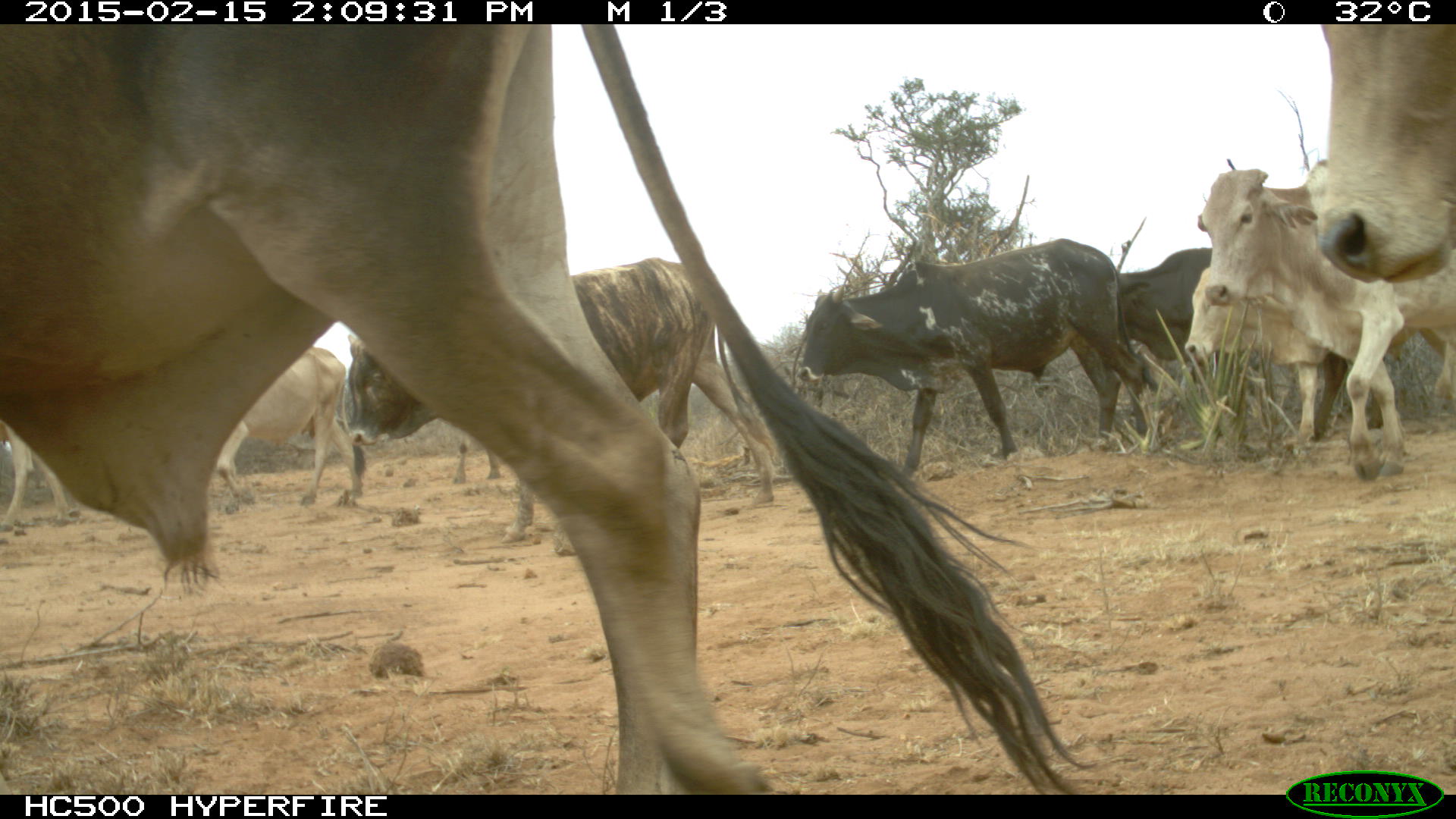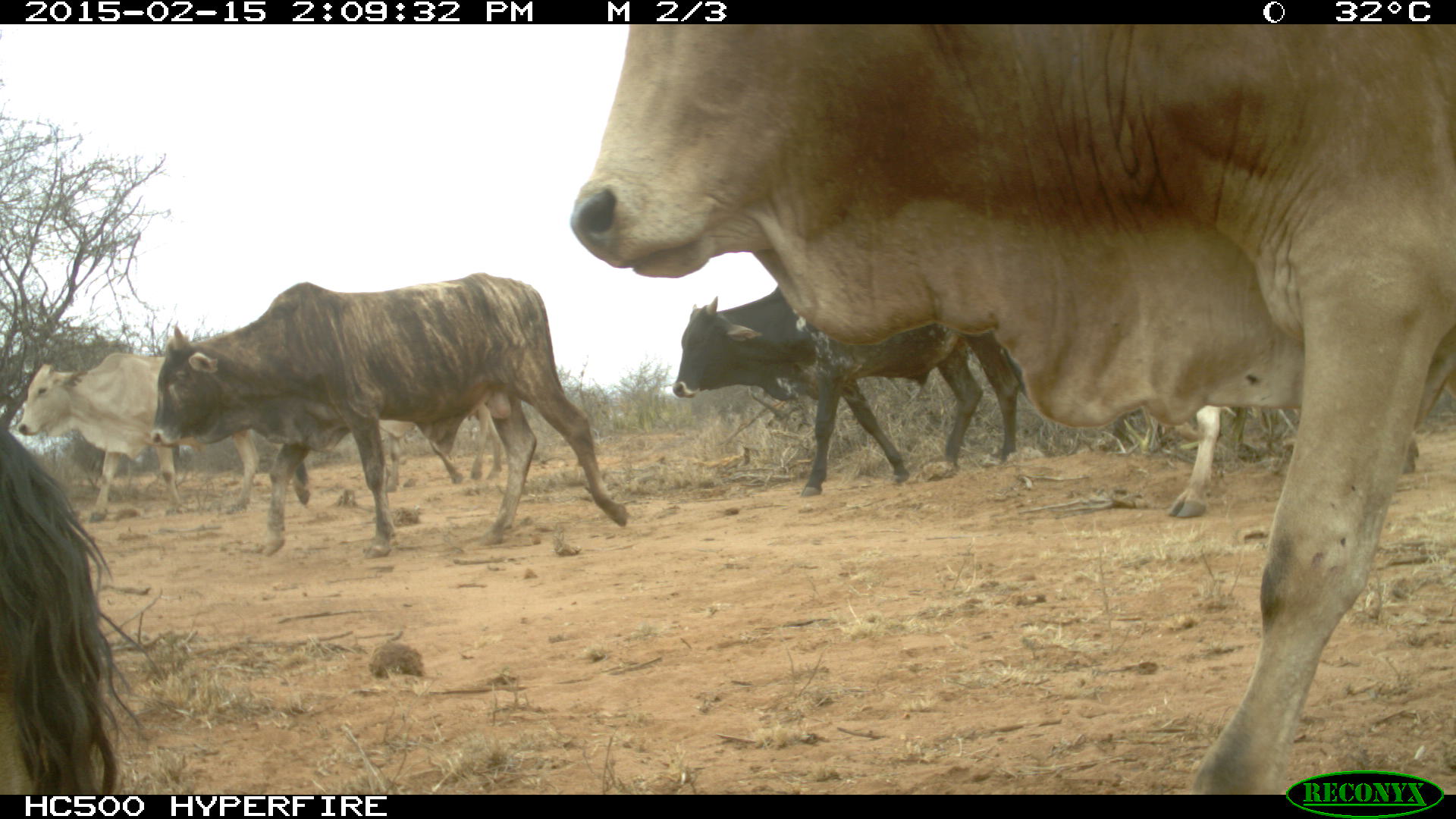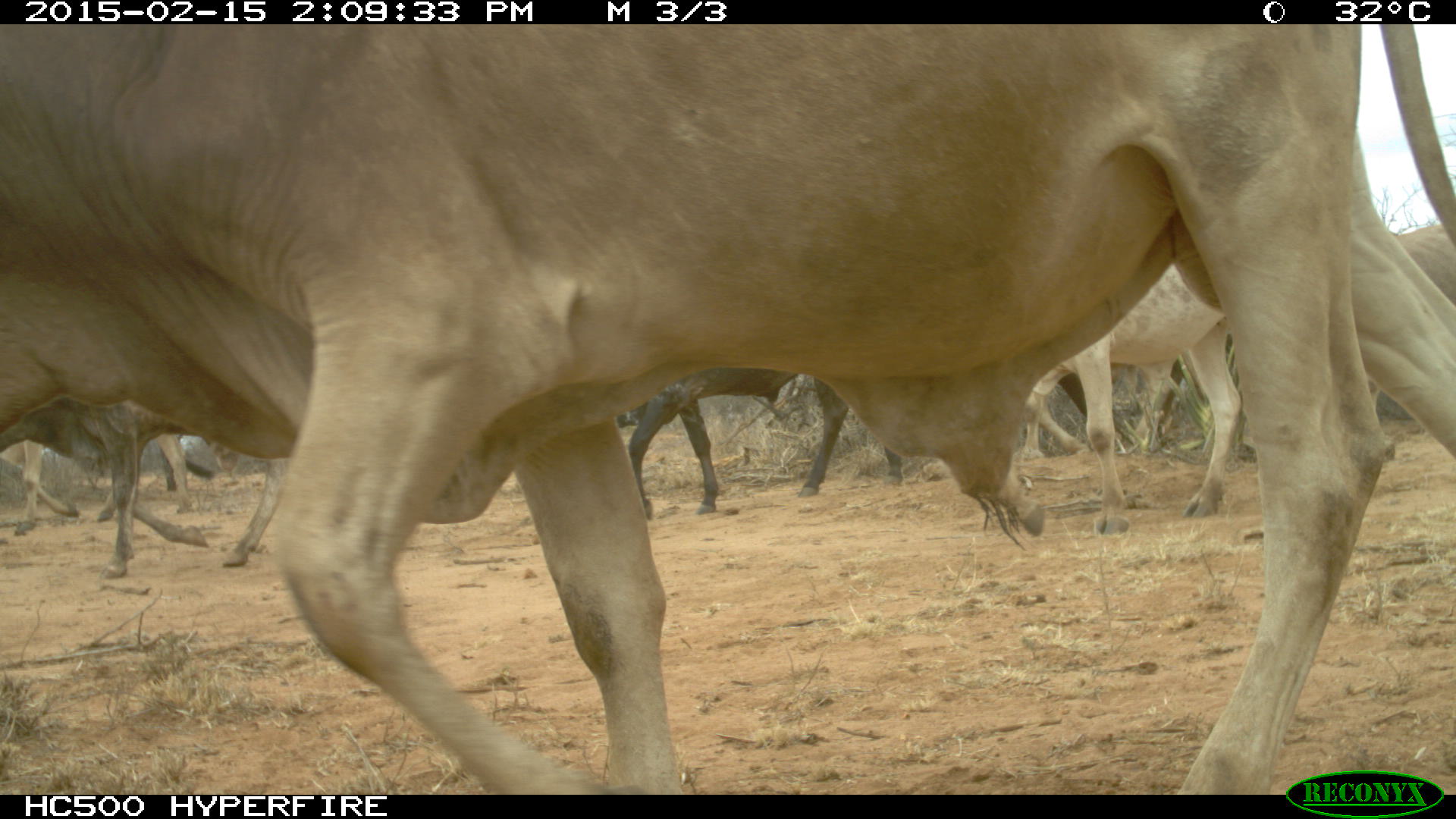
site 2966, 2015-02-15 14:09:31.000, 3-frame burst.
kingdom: Animalia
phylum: Chordata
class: Mammalia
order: Artiodactyla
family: Bovidae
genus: Bos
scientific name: Bos taurus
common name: domestic cattle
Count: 9.